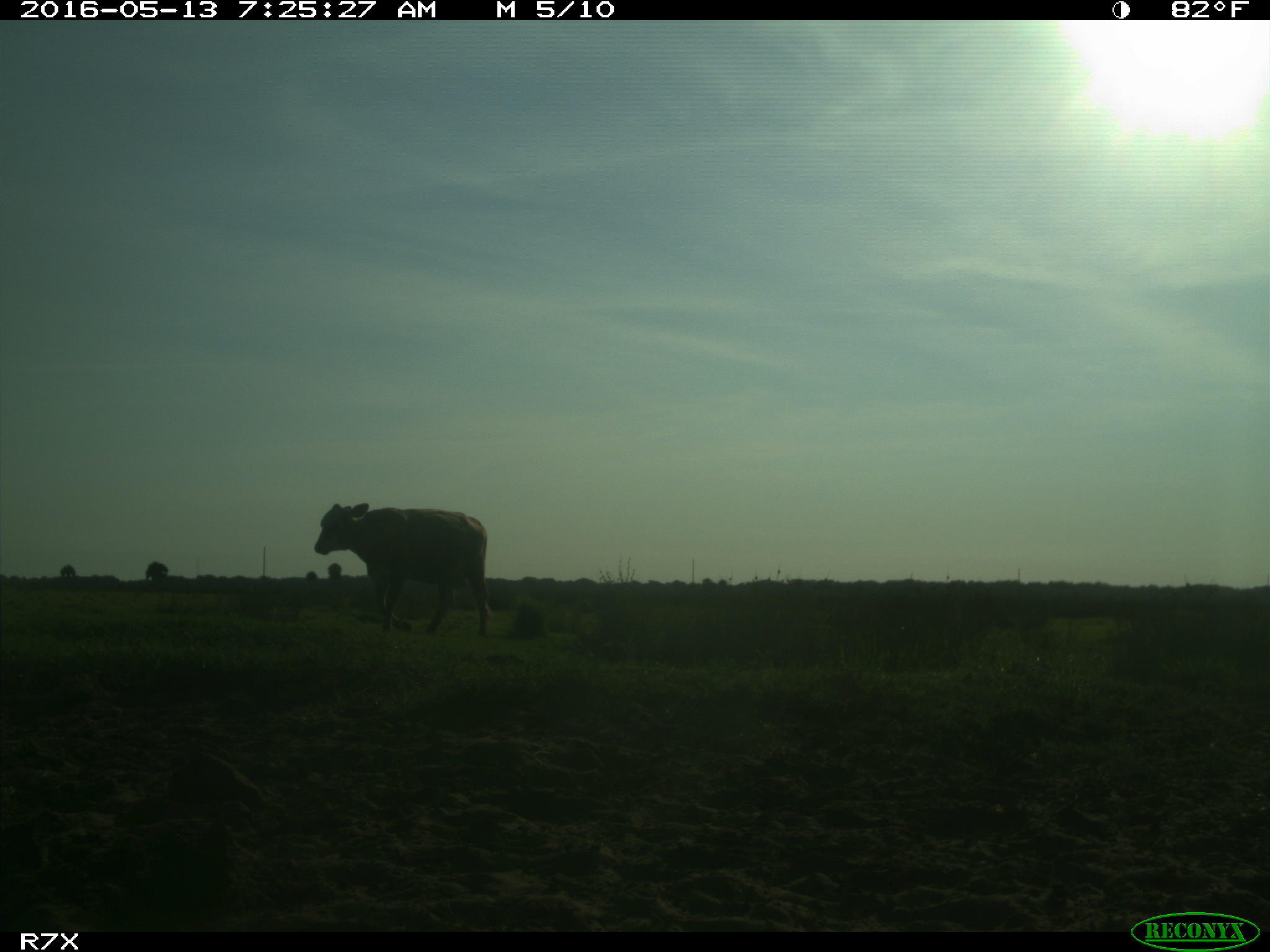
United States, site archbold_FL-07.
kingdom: Animalia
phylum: Chordata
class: Mammalia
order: Artiodactyla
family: Bovidae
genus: Bos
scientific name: Bos taurus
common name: domestic cow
Bos taurus (domestic cow).